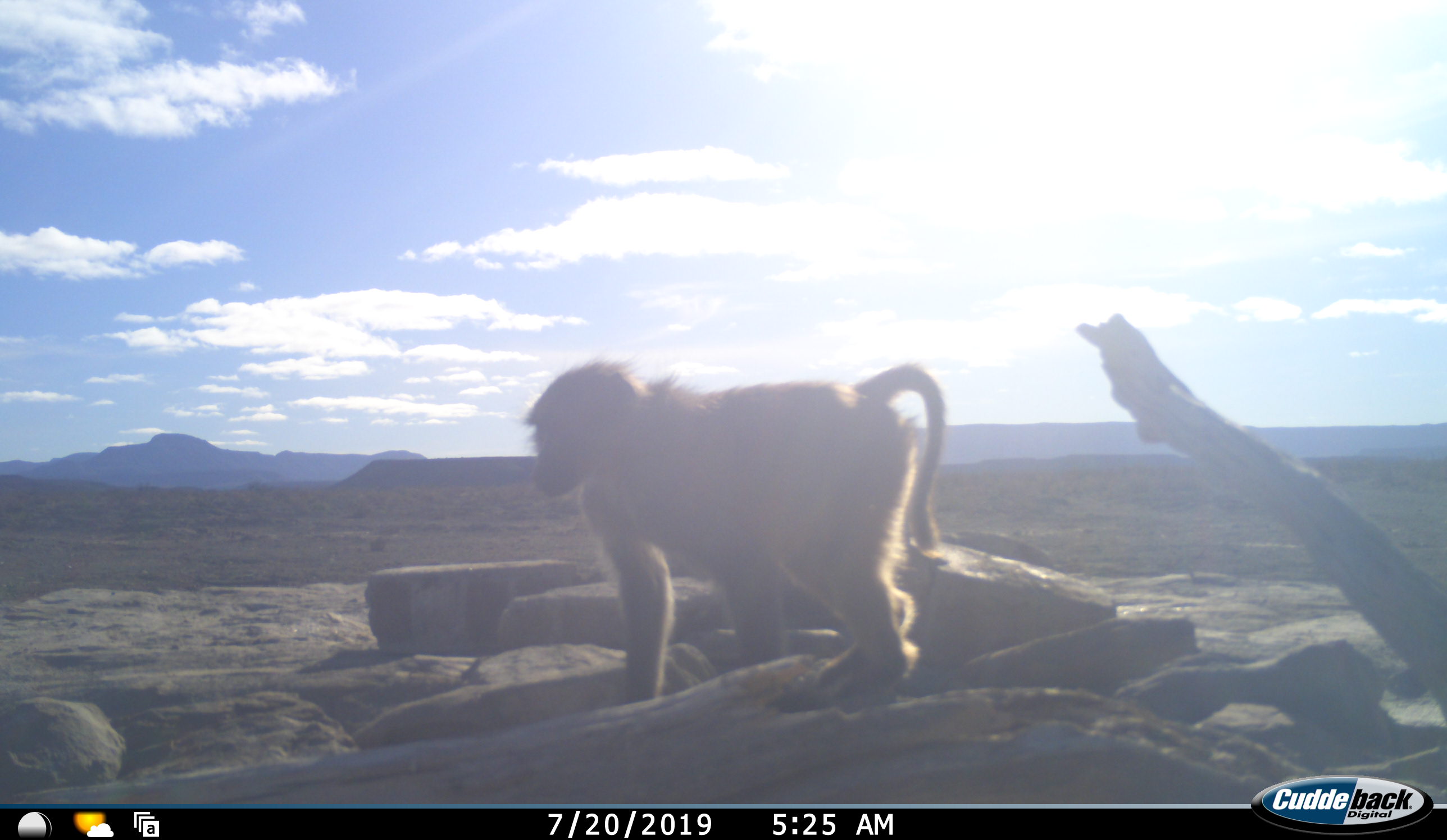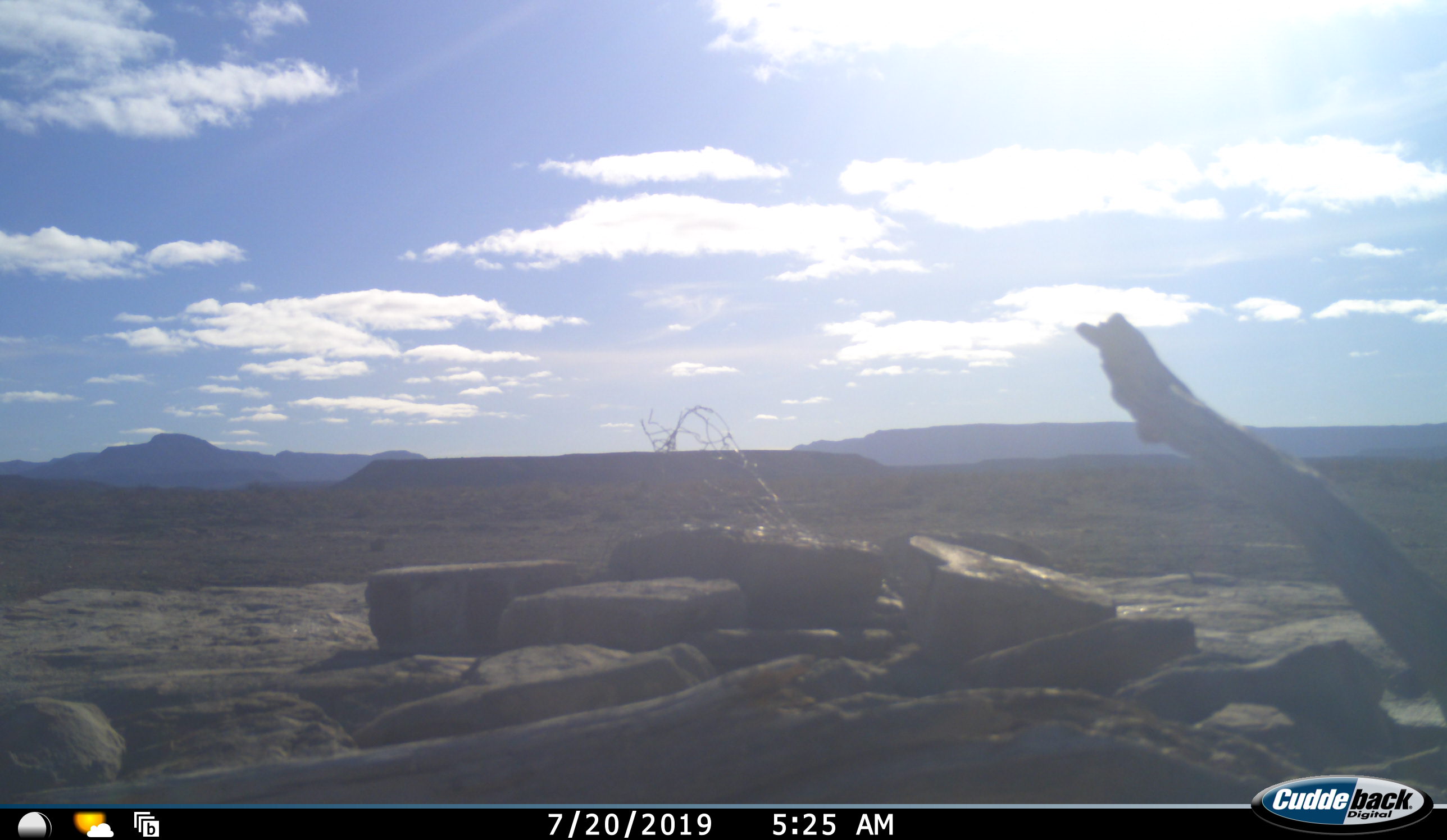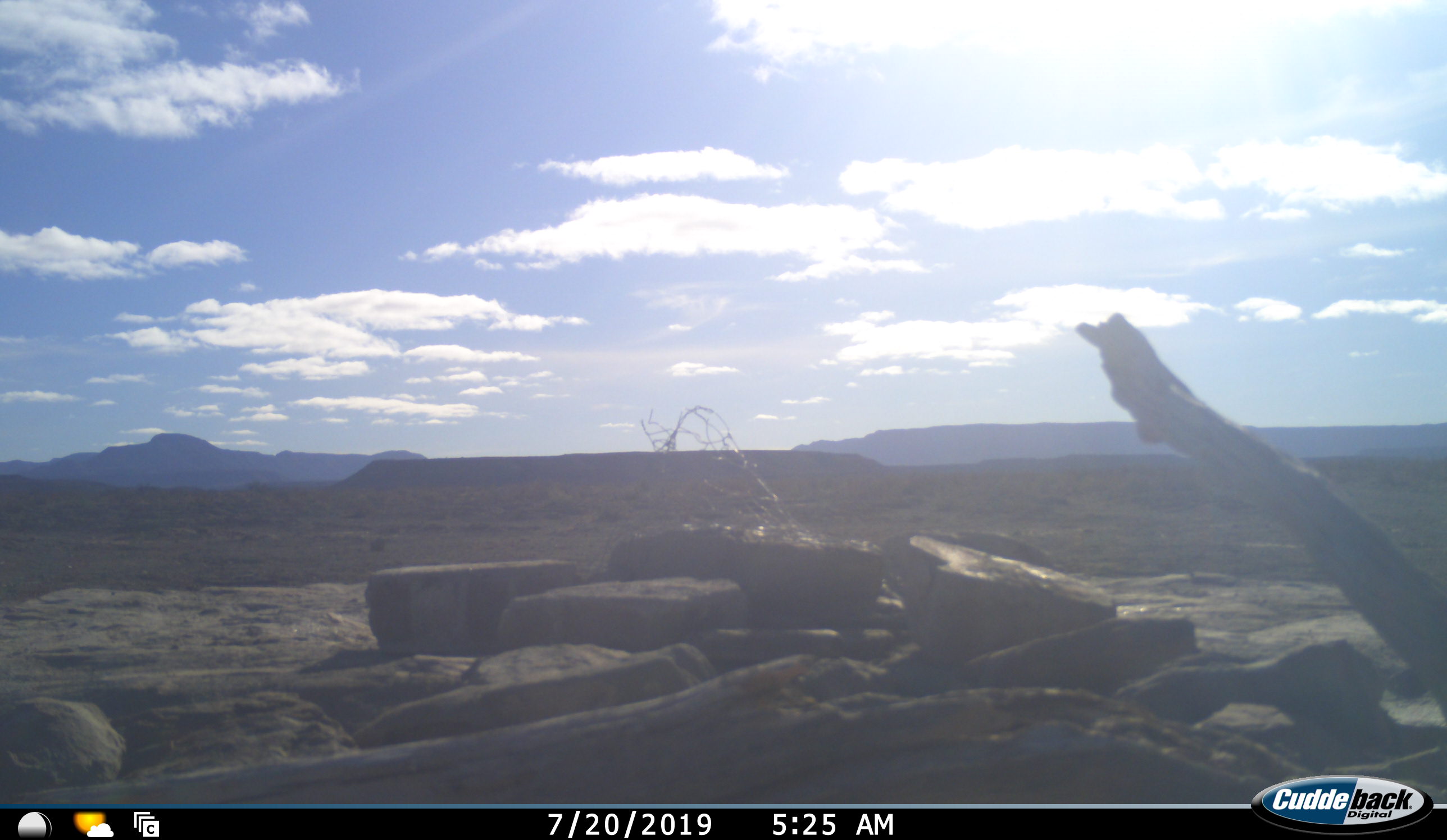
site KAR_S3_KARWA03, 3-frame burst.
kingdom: Animalia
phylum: Chordata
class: Mammalia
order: Primates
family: Cercopithecidae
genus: Papio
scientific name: Papio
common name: baboon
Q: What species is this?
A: Baboon (Papio).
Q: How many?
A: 1.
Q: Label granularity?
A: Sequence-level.